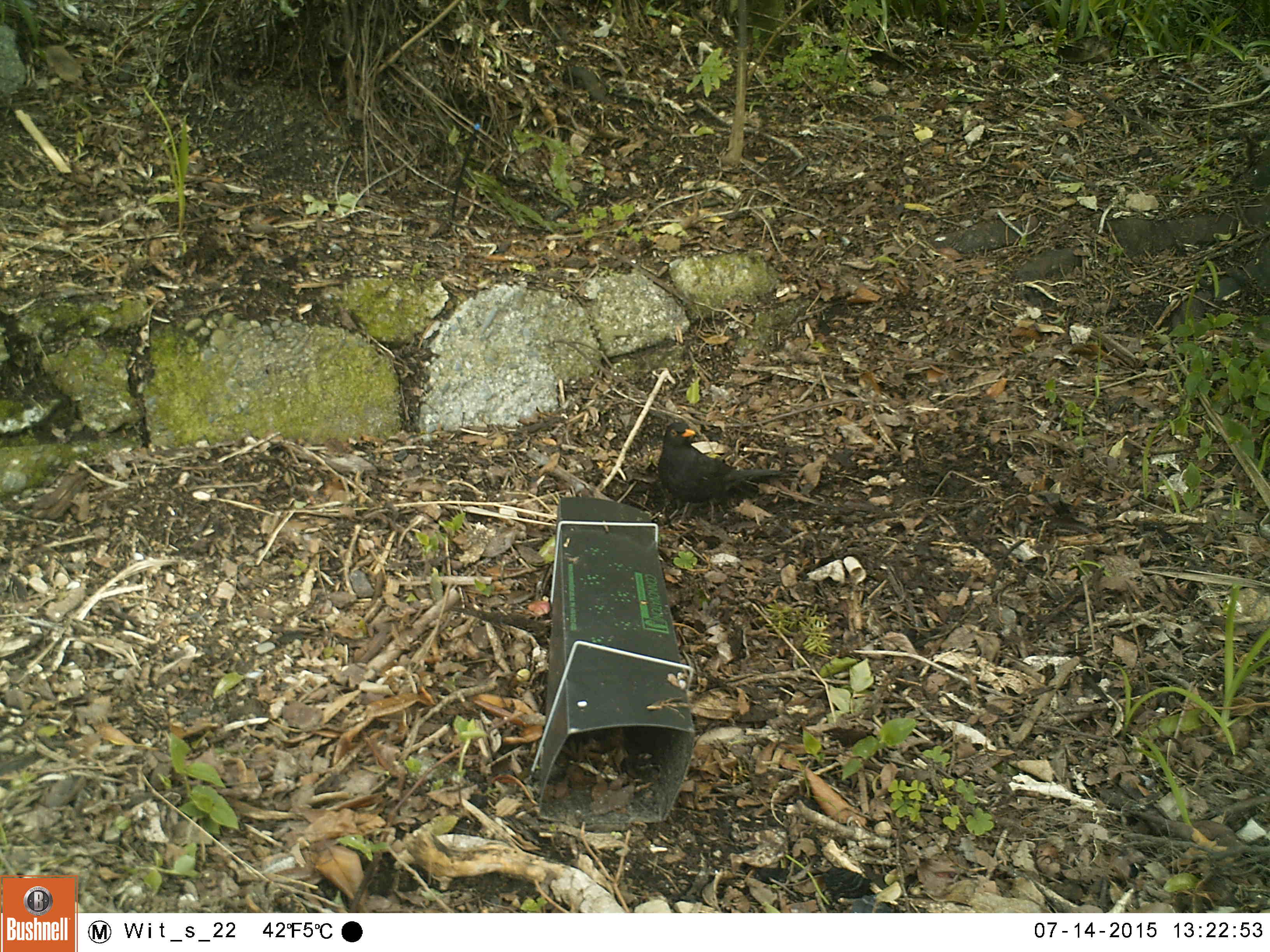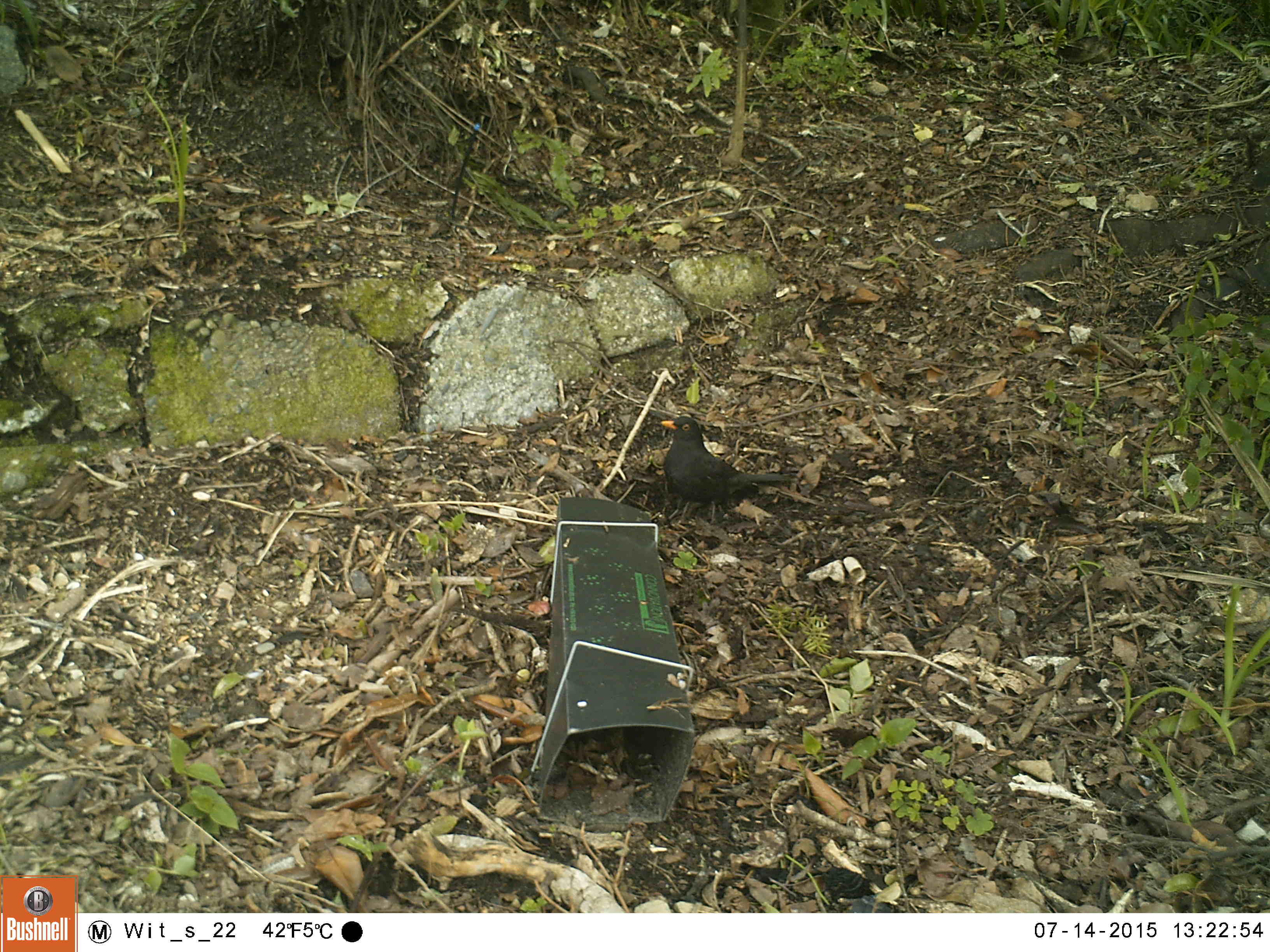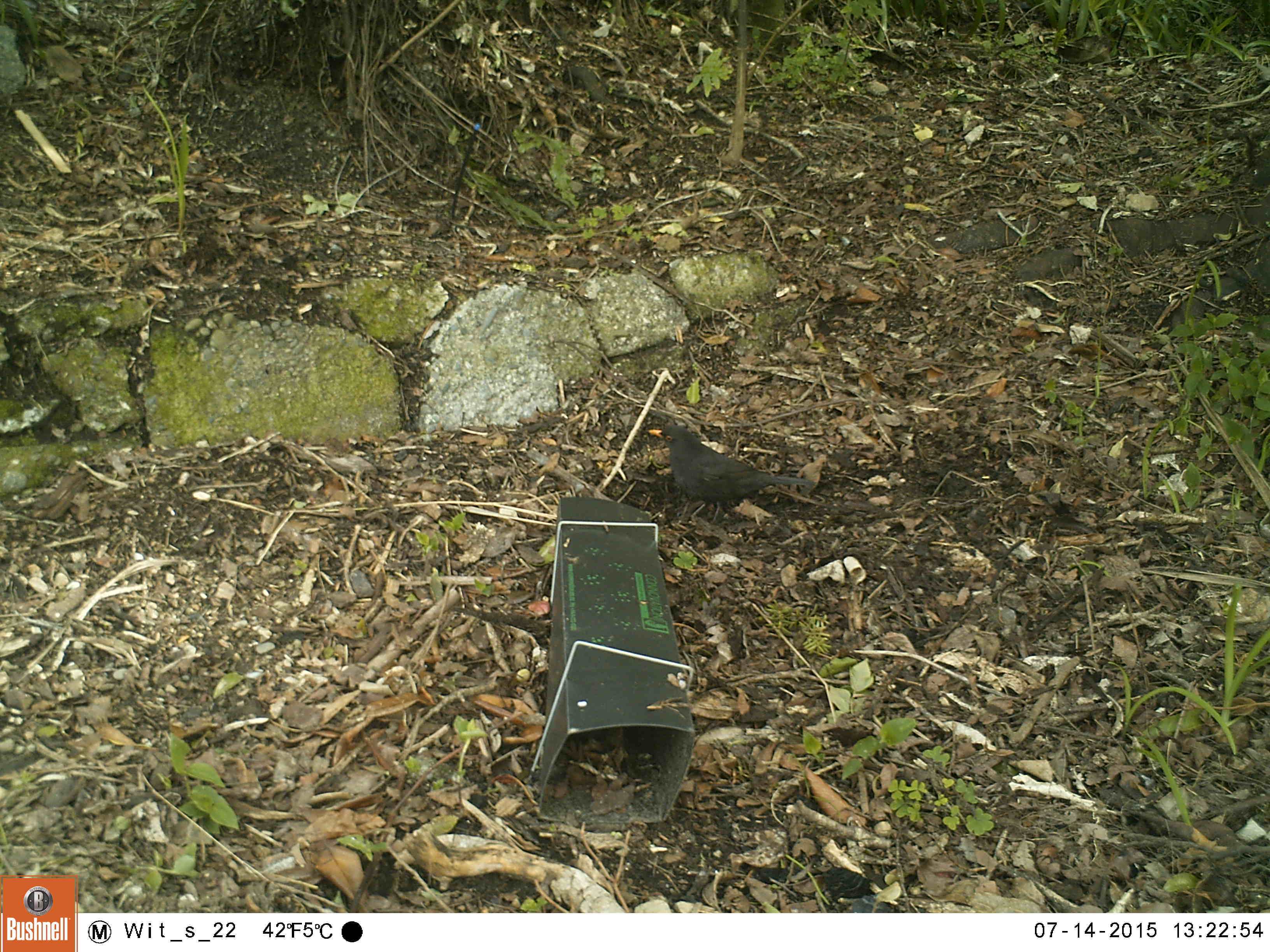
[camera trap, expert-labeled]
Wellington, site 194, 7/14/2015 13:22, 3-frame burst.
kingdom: Animalia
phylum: Chordata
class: Aves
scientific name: Aves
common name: bird